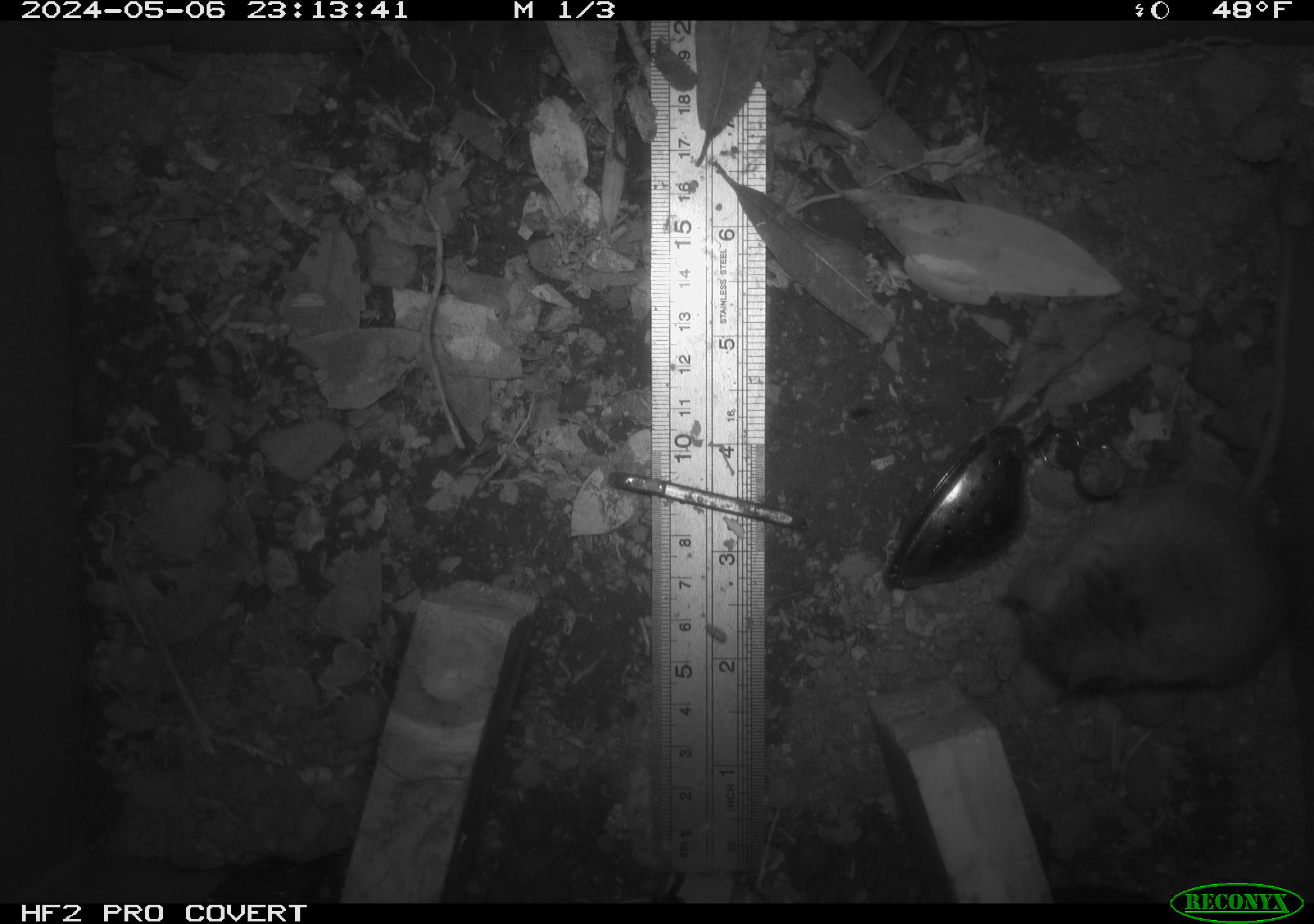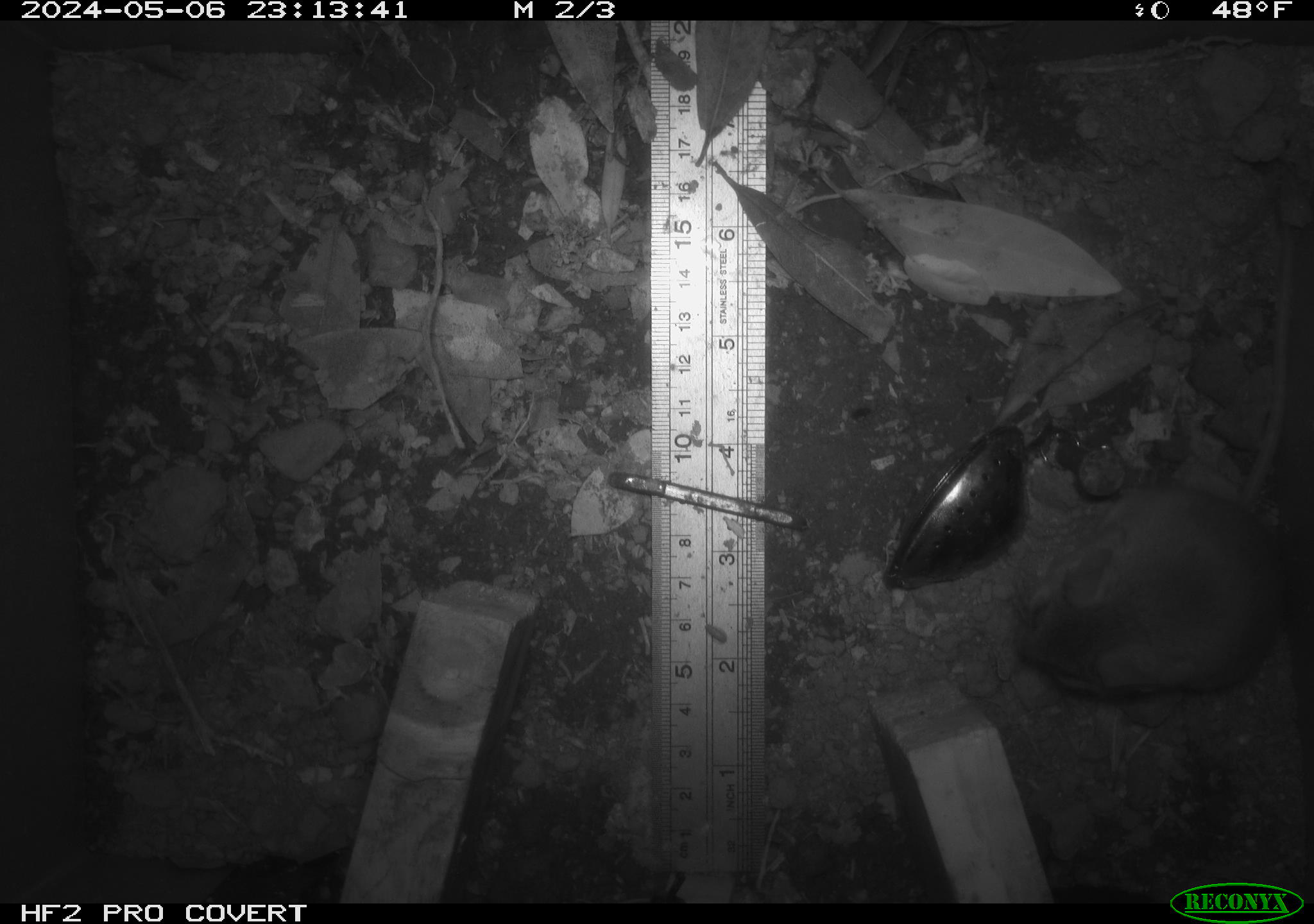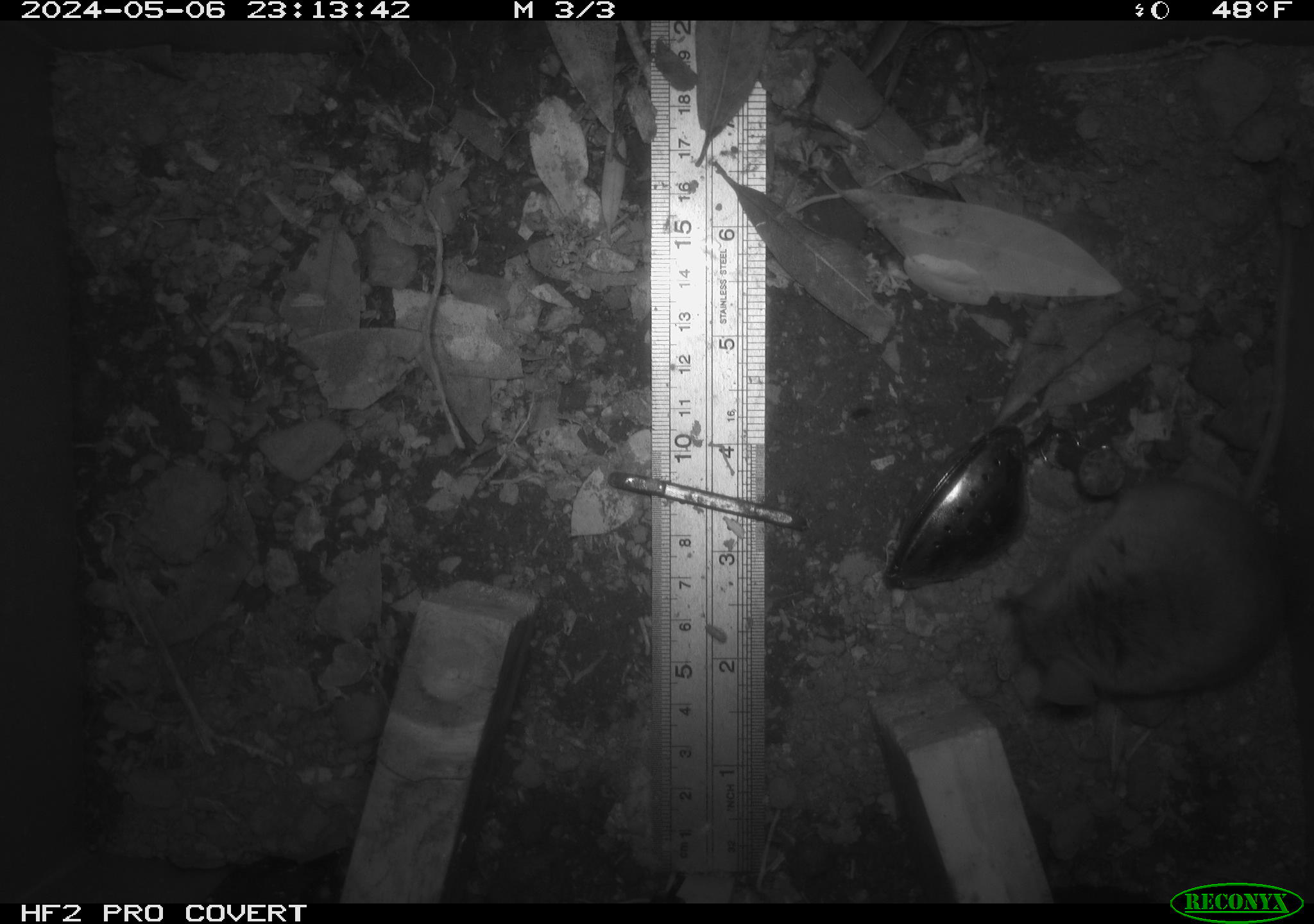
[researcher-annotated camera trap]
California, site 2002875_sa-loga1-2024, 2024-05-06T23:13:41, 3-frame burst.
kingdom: Animalia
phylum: Chordata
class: Mammalia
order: Rodentia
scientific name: Rodentia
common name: mouse species